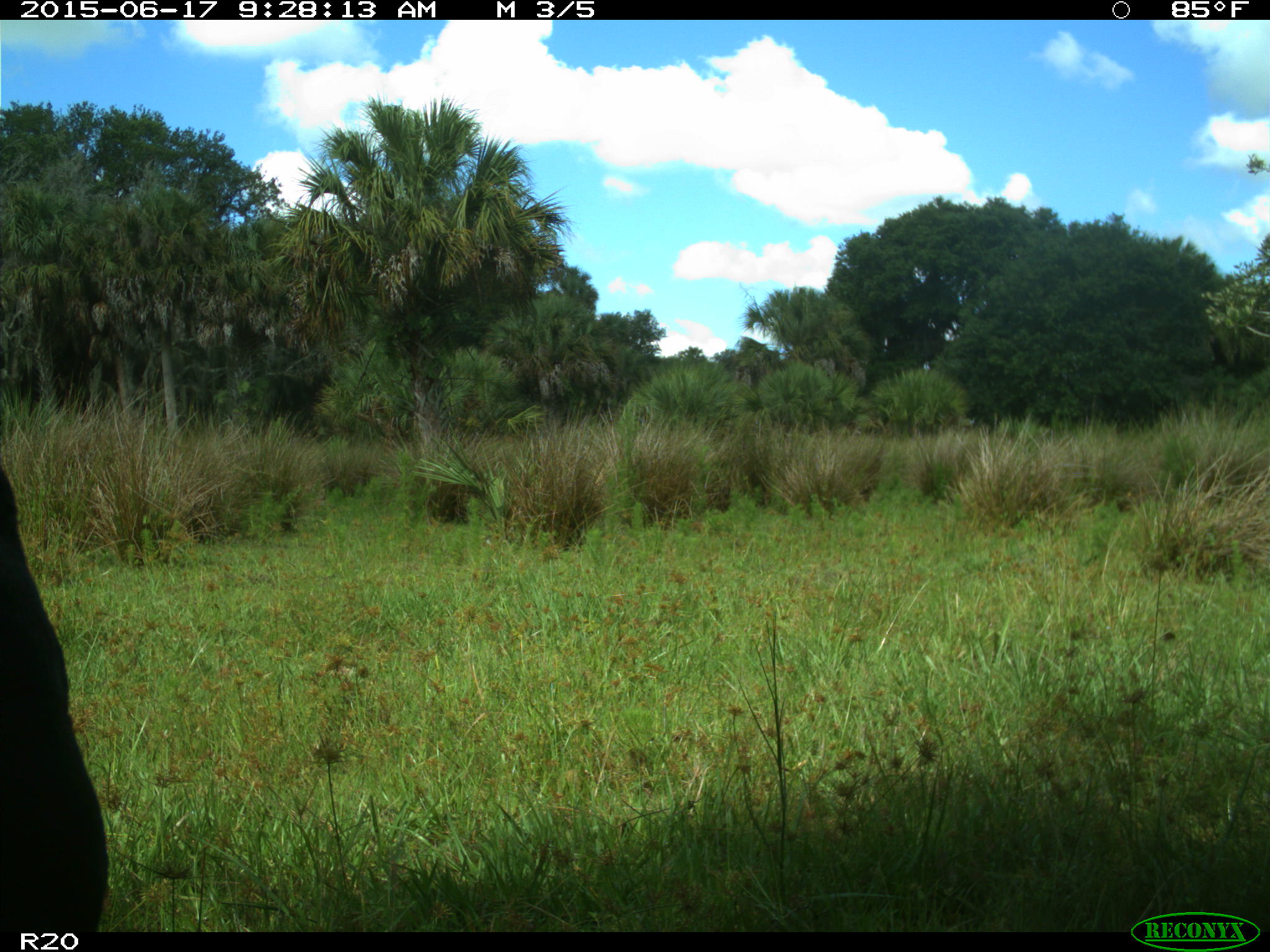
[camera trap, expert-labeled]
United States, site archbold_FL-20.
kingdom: Animalia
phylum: Chordata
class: Mammalia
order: Artiodactyla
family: Bovidae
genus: Bos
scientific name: Bos taurus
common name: domestic cow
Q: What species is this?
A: Bos taurus (domestic cow).